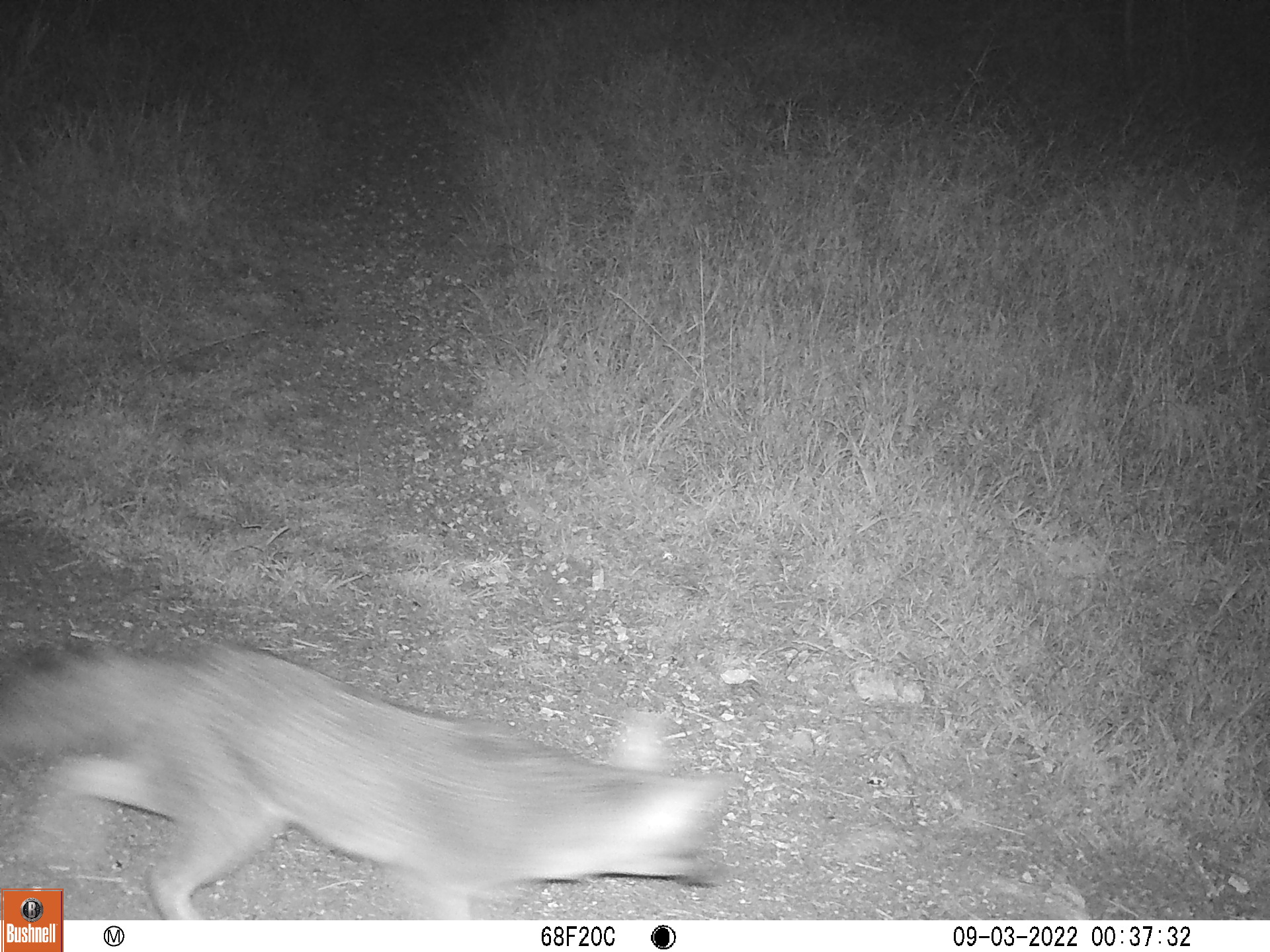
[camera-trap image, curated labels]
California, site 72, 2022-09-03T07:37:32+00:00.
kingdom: Animalia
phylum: Chordata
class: Mammalia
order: Carnivora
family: Canidae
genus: Urocyon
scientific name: Urocyon cinereoargenteus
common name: gray fox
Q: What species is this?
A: Gray fox (Urocyon cinereoargenteus).